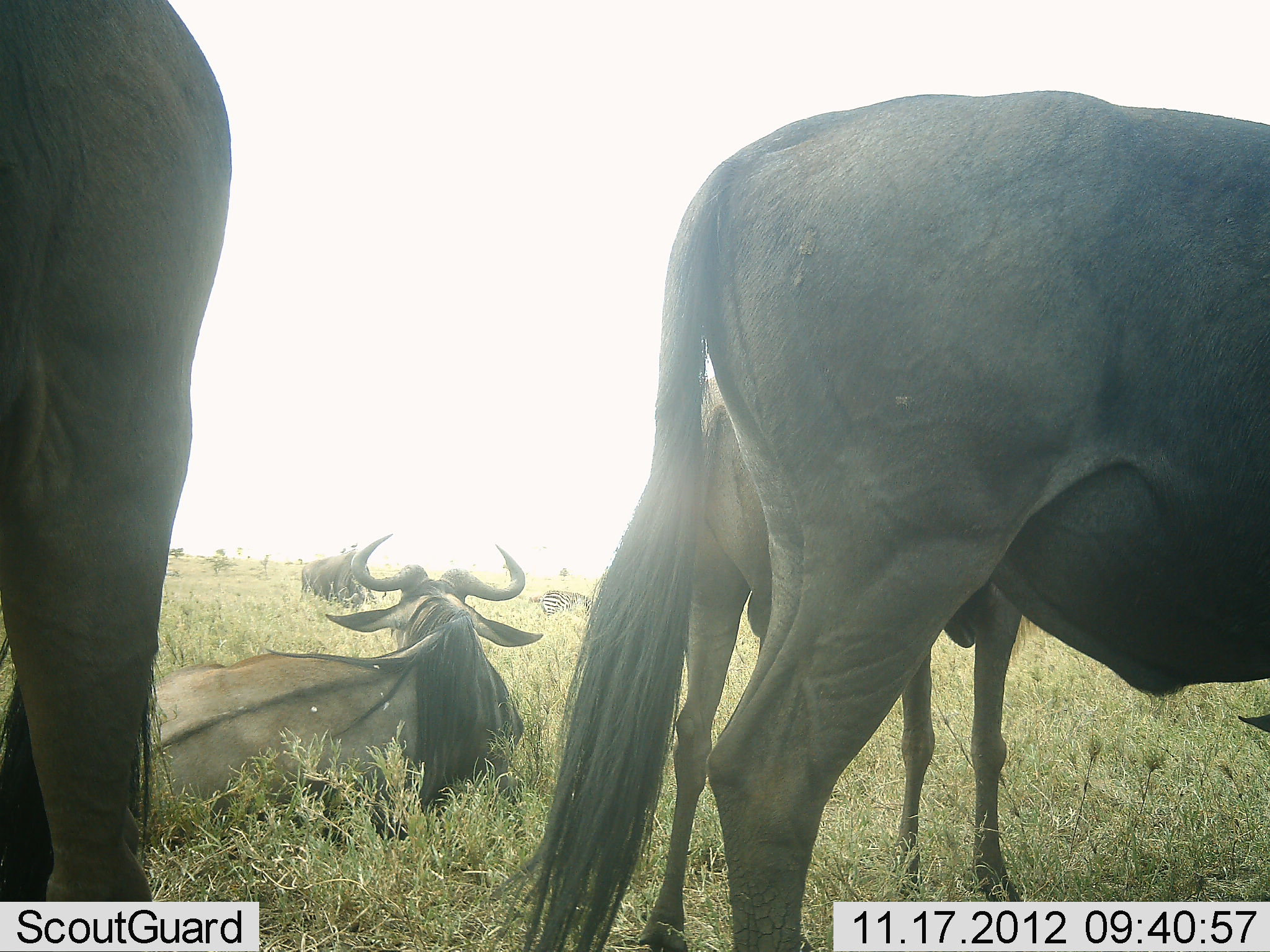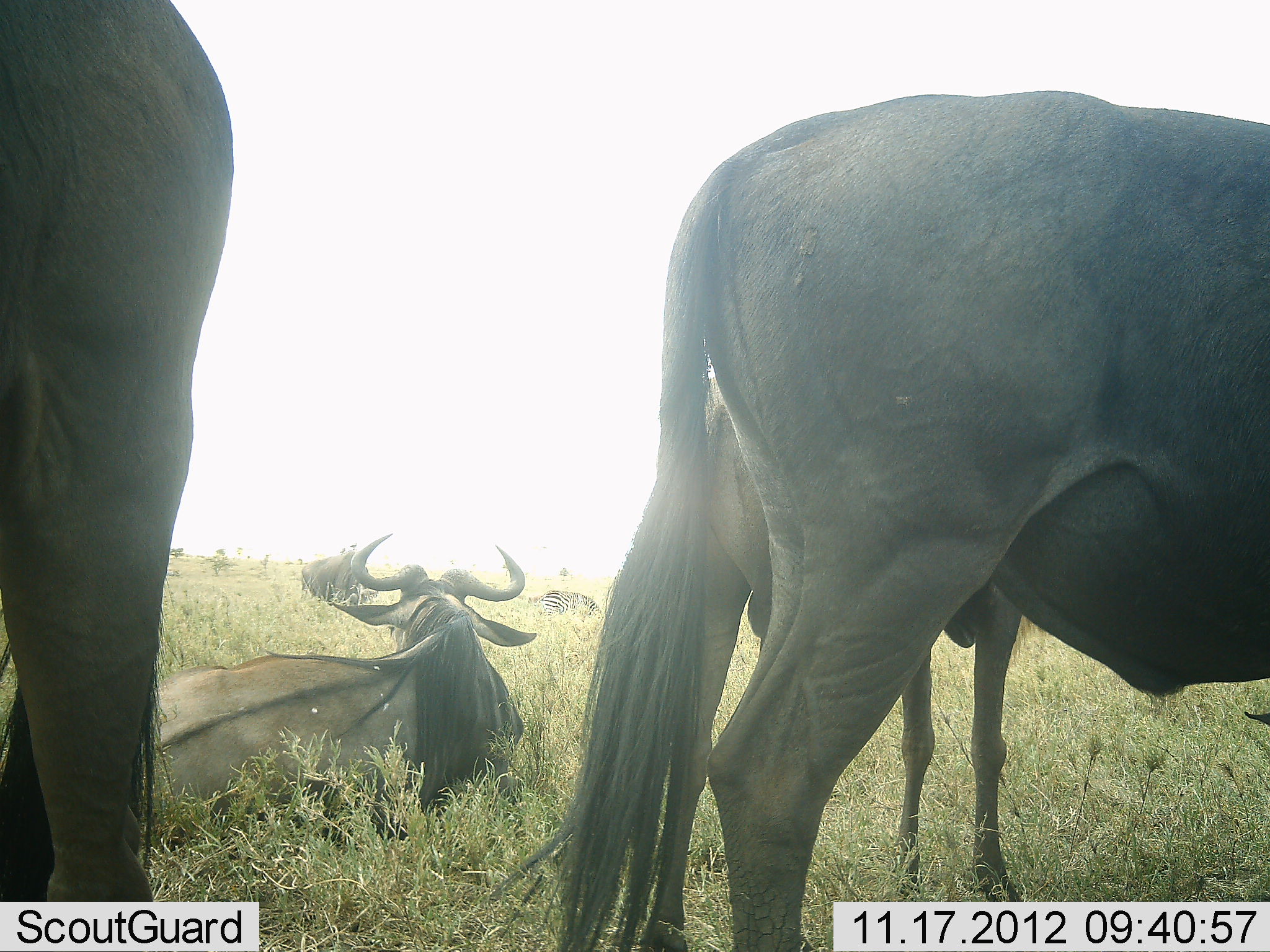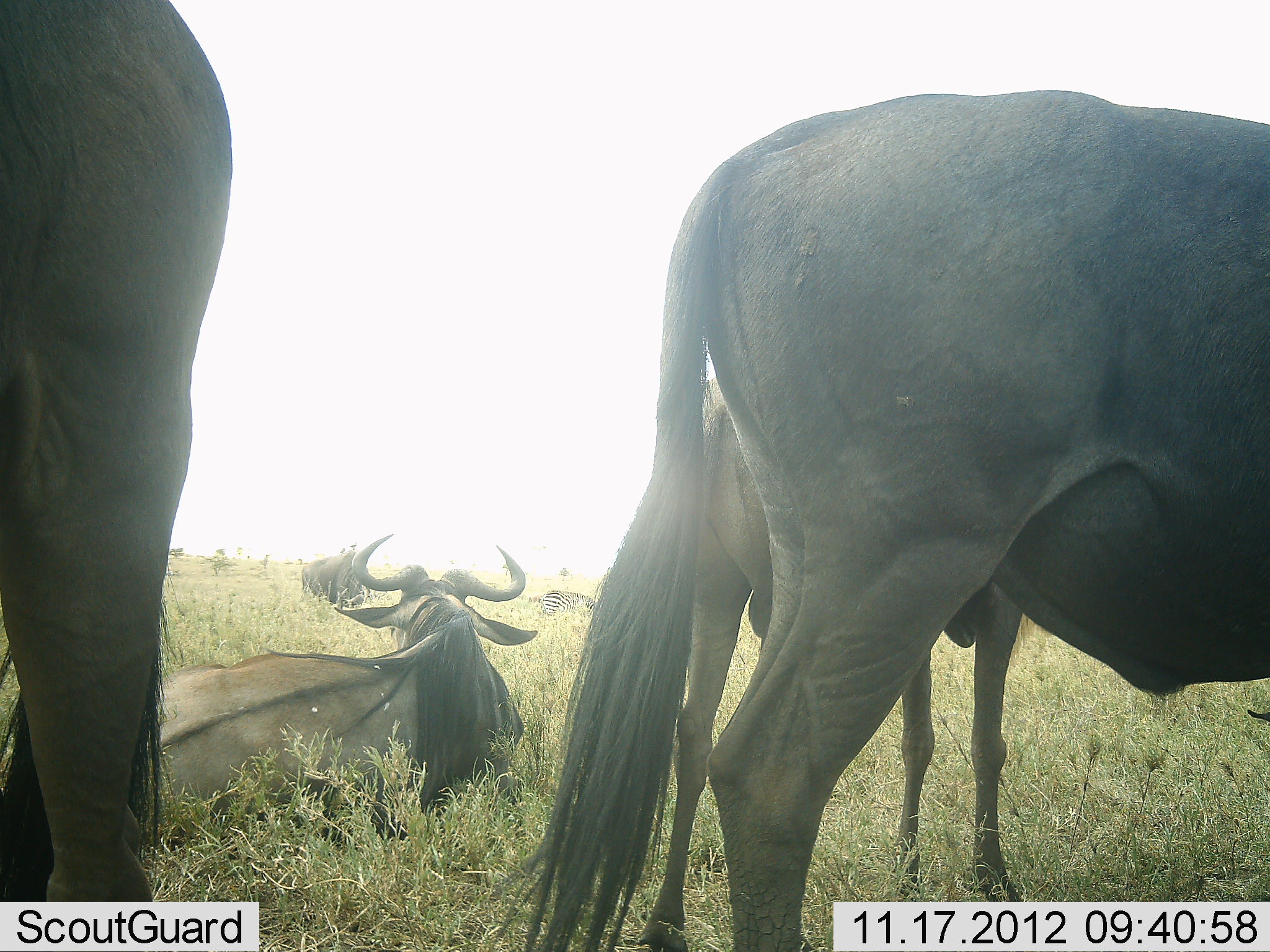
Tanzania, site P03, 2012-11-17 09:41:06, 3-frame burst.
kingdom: Animalia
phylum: Chordata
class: Mammalia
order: Artiodactyla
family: Bovidae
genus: Connochaetes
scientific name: Connochaetes taurinus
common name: blue wildebeest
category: wildebeest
Wildebeest (blue wildebeest) (Connochaetes taurinus), count 5. Behavior (volunteer vote fractions): standing 77%, resting 100%, moving 8%, interacting 8%. Young present (vote fraction): 15%. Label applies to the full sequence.